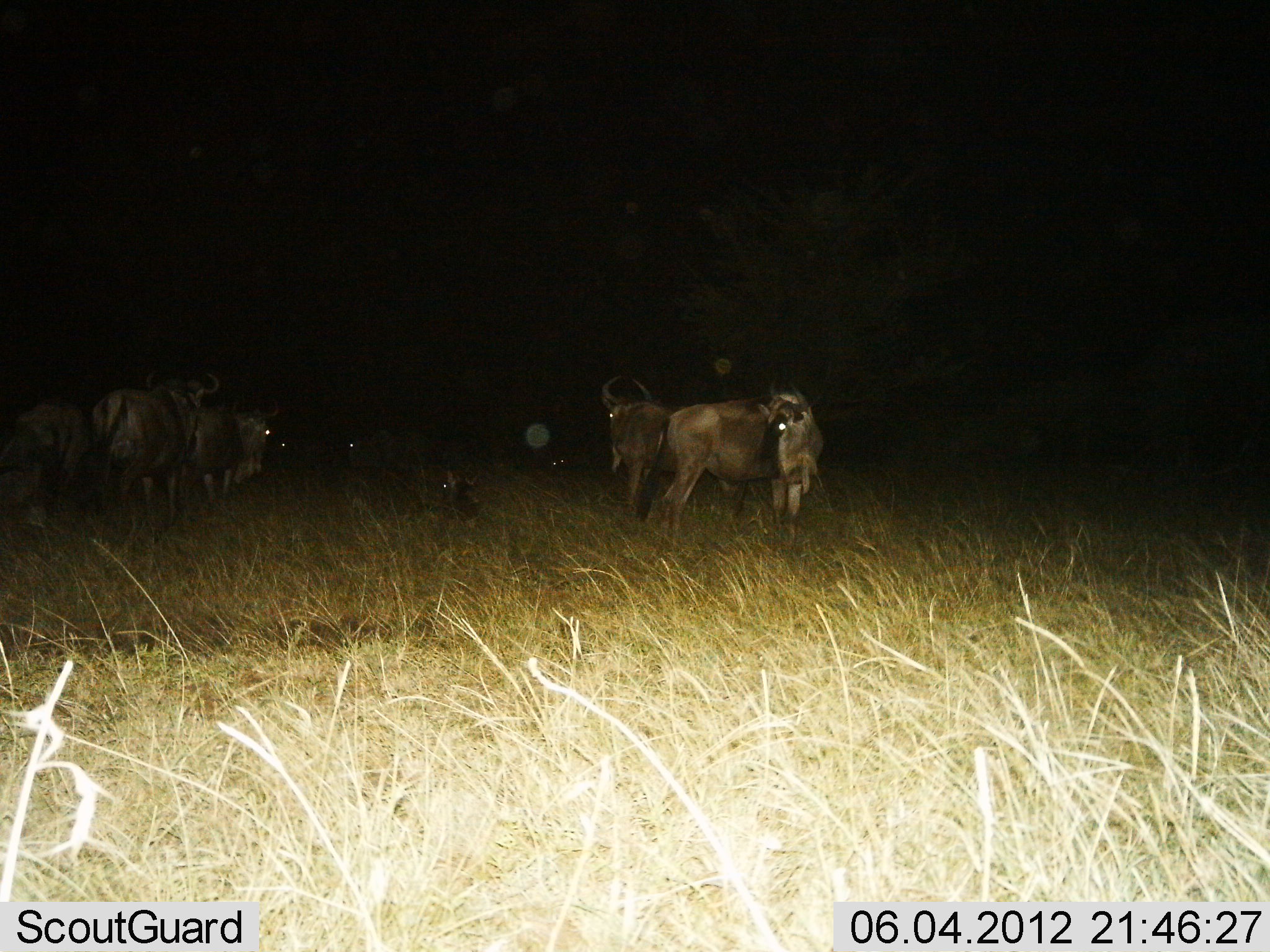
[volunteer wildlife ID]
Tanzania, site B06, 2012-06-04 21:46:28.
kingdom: Animalia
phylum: Chordata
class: Mammalia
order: Artiodactyla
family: Bovidae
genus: Connochaetes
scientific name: Connochaetes taurinus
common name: blue wildebeest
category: wildebeest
Wildebeest (blue wildebeest) (Connochaetes taurinus), count 8. Behavior (volunteer vote fractions): standing 90%, resting 50%, moving 10%, interacting 0%. Young present (vote fraction): 0%. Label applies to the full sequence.